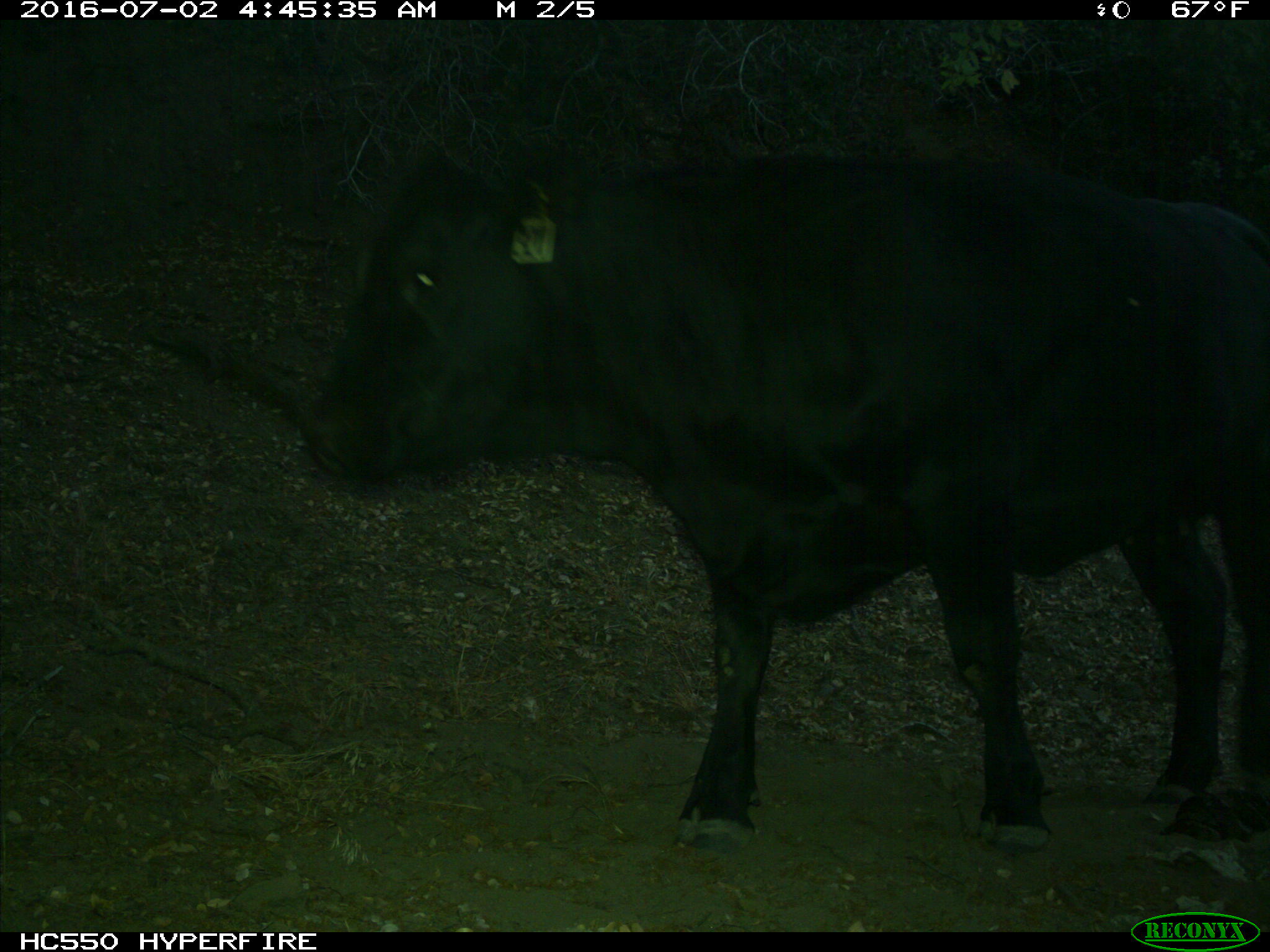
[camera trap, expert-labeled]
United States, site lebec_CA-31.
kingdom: Animalia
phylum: Chordata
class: Mammalia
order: Artiodactyla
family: Bovidae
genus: Bos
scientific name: Bos taurus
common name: domestic cow